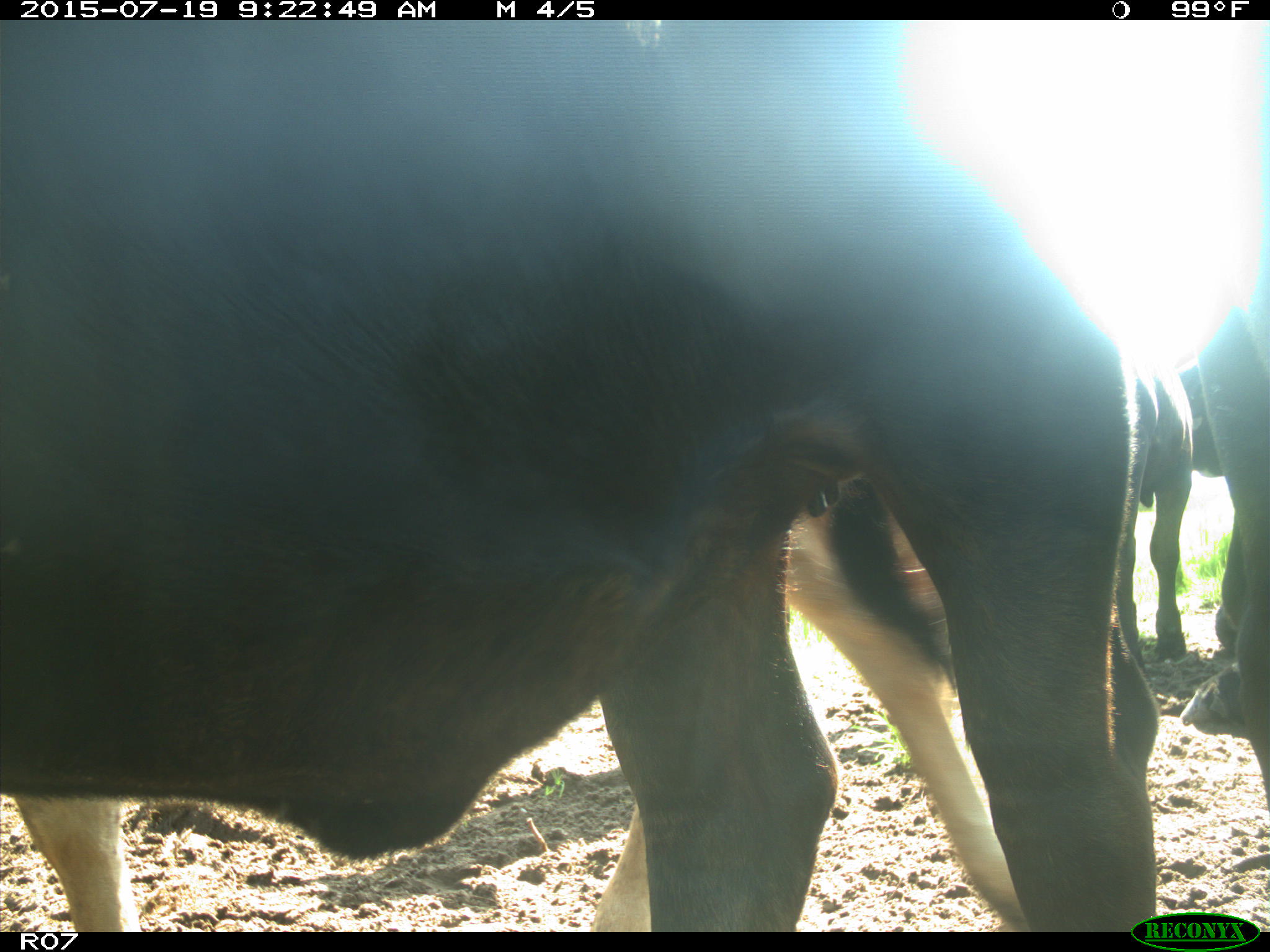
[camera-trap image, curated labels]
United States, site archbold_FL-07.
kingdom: Animalia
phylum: Chordata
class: Mammalia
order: Artiodactyla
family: Bovidae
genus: Bos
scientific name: Bos taurus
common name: domestic cow